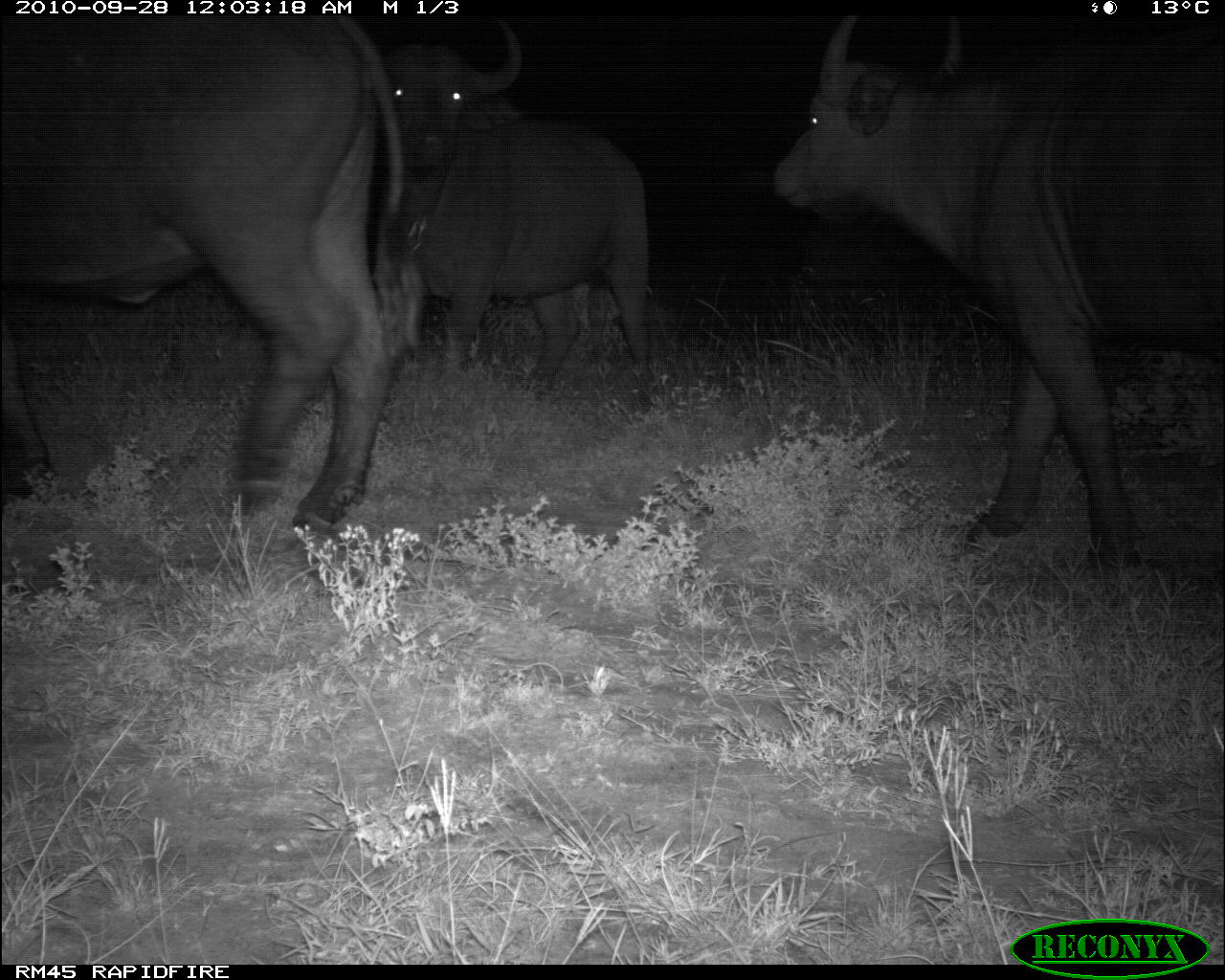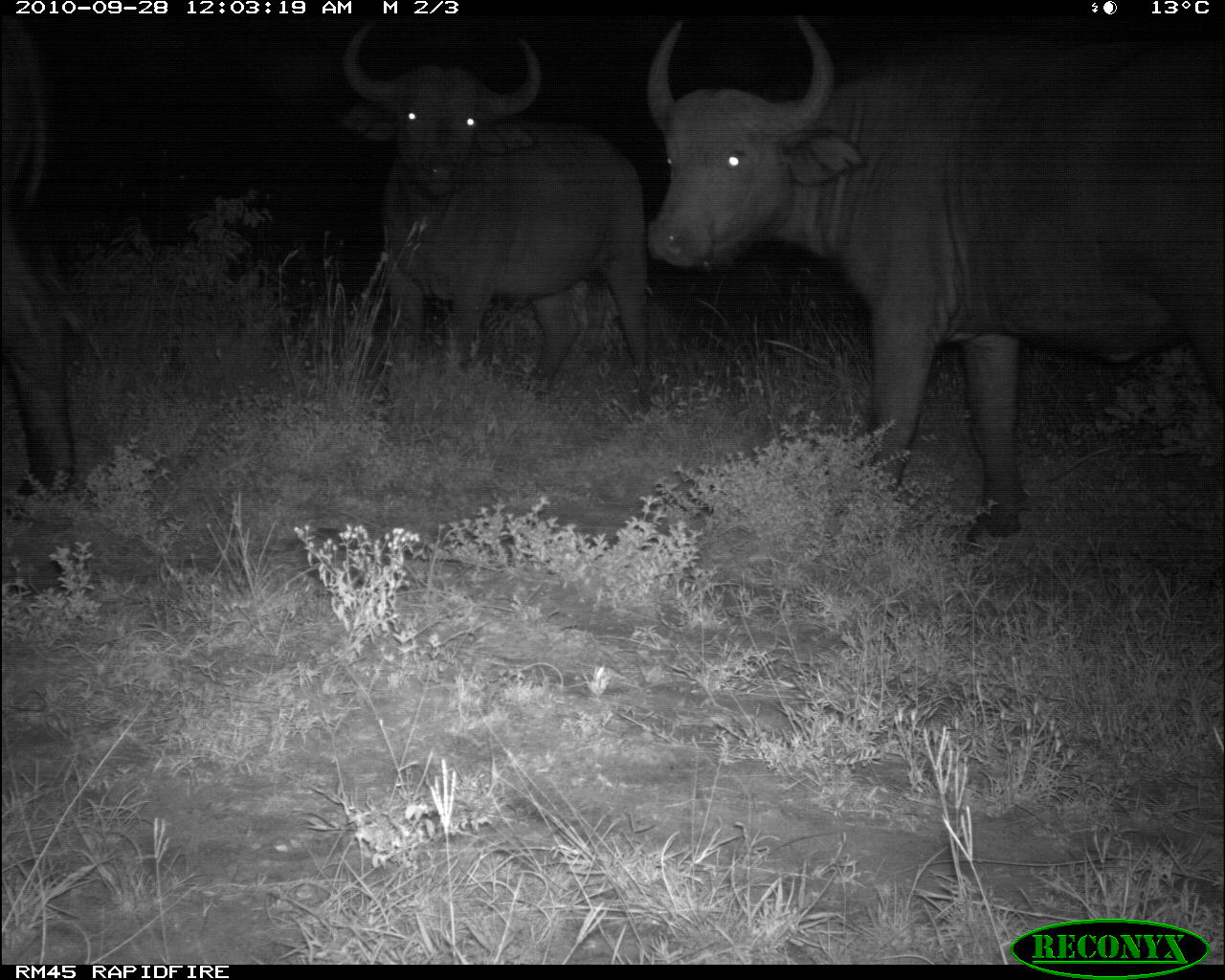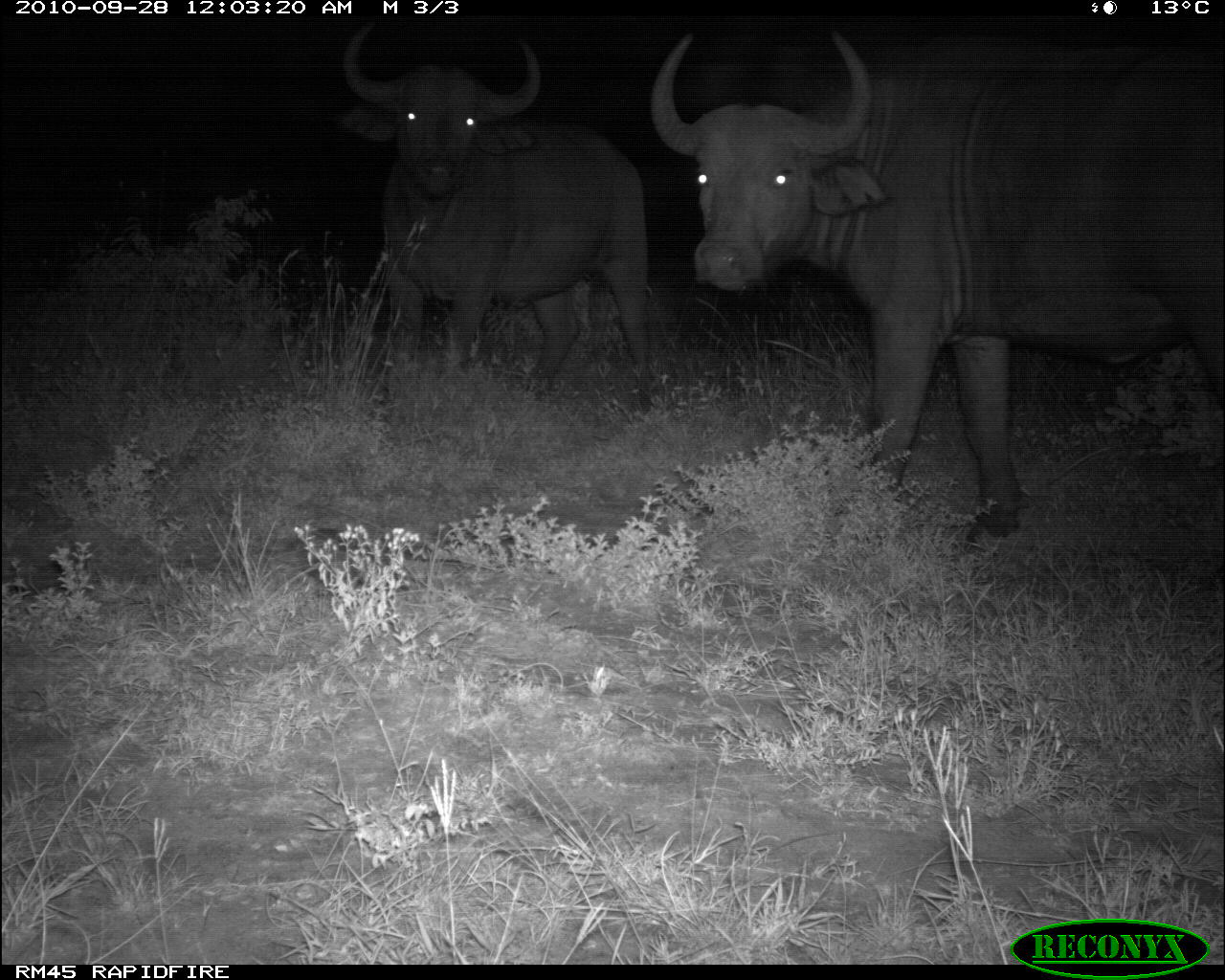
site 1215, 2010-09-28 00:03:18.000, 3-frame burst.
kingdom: Animalia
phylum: Chordata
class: Mammalia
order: Artiodactyla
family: Bovidae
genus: Syncerus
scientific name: Syncerus caffer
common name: african buffalo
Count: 3.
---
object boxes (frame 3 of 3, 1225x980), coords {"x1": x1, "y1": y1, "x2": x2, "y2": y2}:
syncerus caffer: {"x1": 658, "y1": 30, "x2": 1219, "y2": 545}; {"x1": 341, "y1": 23, "x2": 650, "y2": 392}